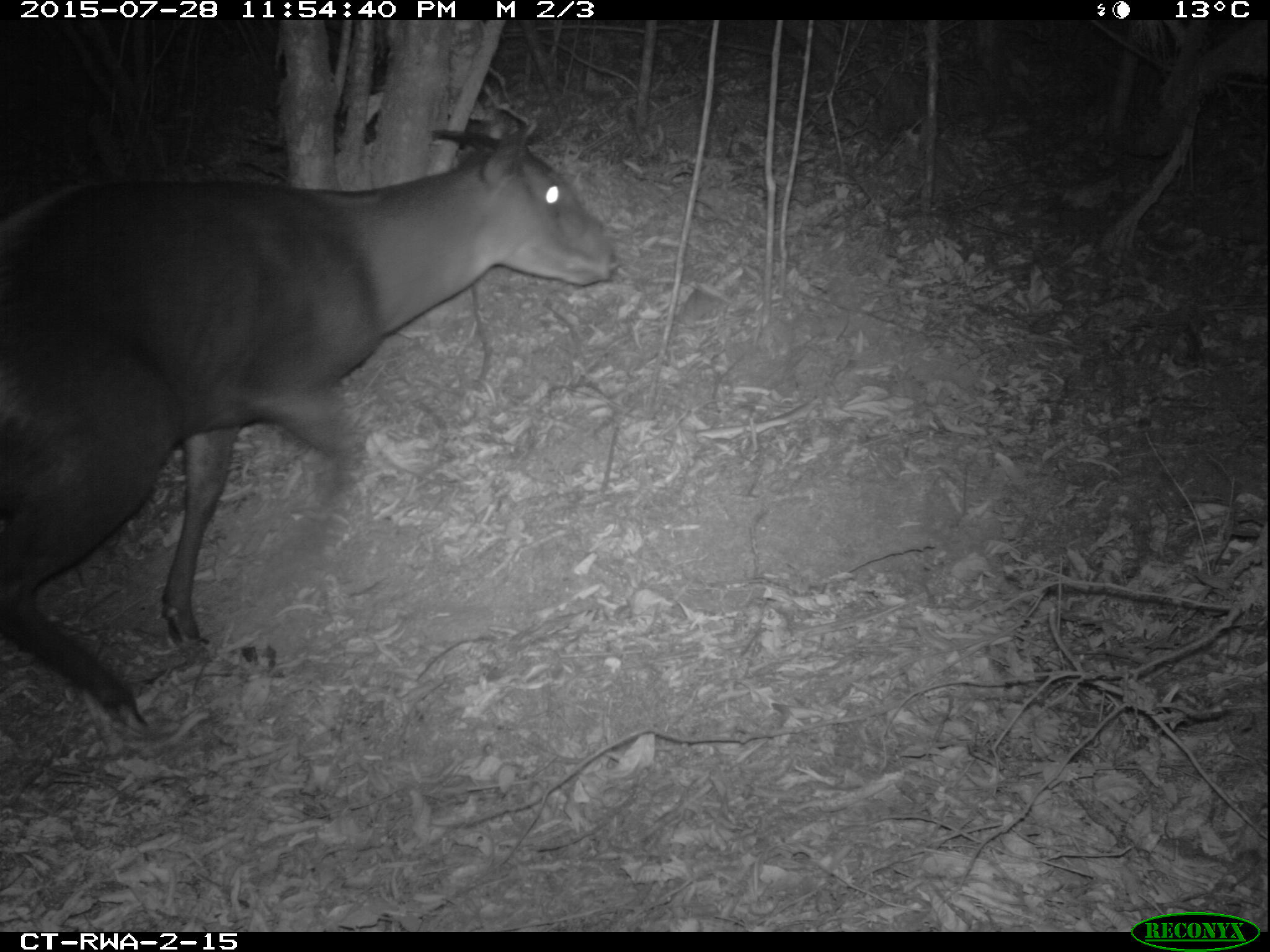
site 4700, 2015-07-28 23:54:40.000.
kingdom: Animalia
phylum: Chordata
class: Mammalia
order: Artiodactyla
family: Bovidae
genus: Cephalophus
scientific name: Cephalophus silvicultor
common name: light-backed duiker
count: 1